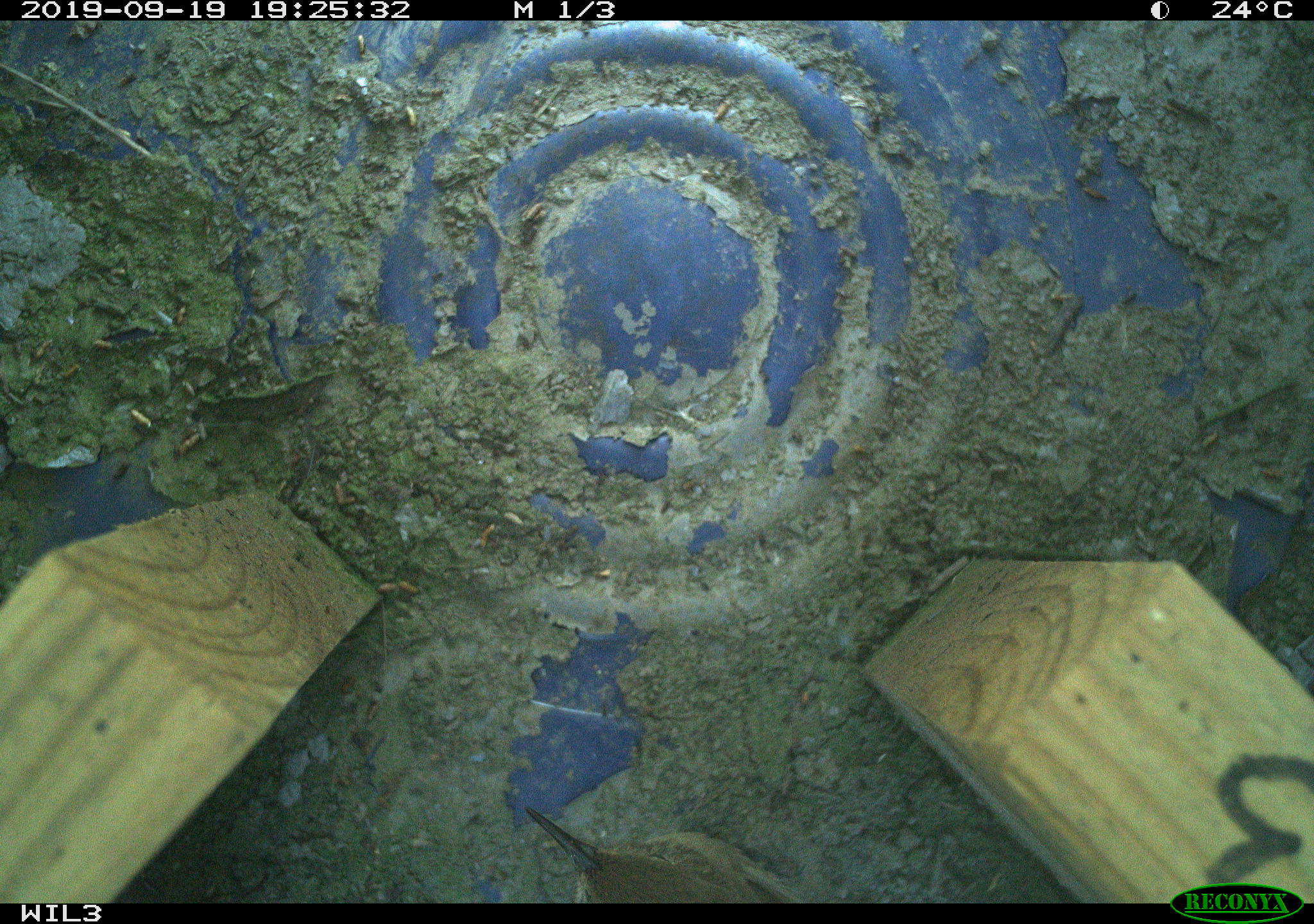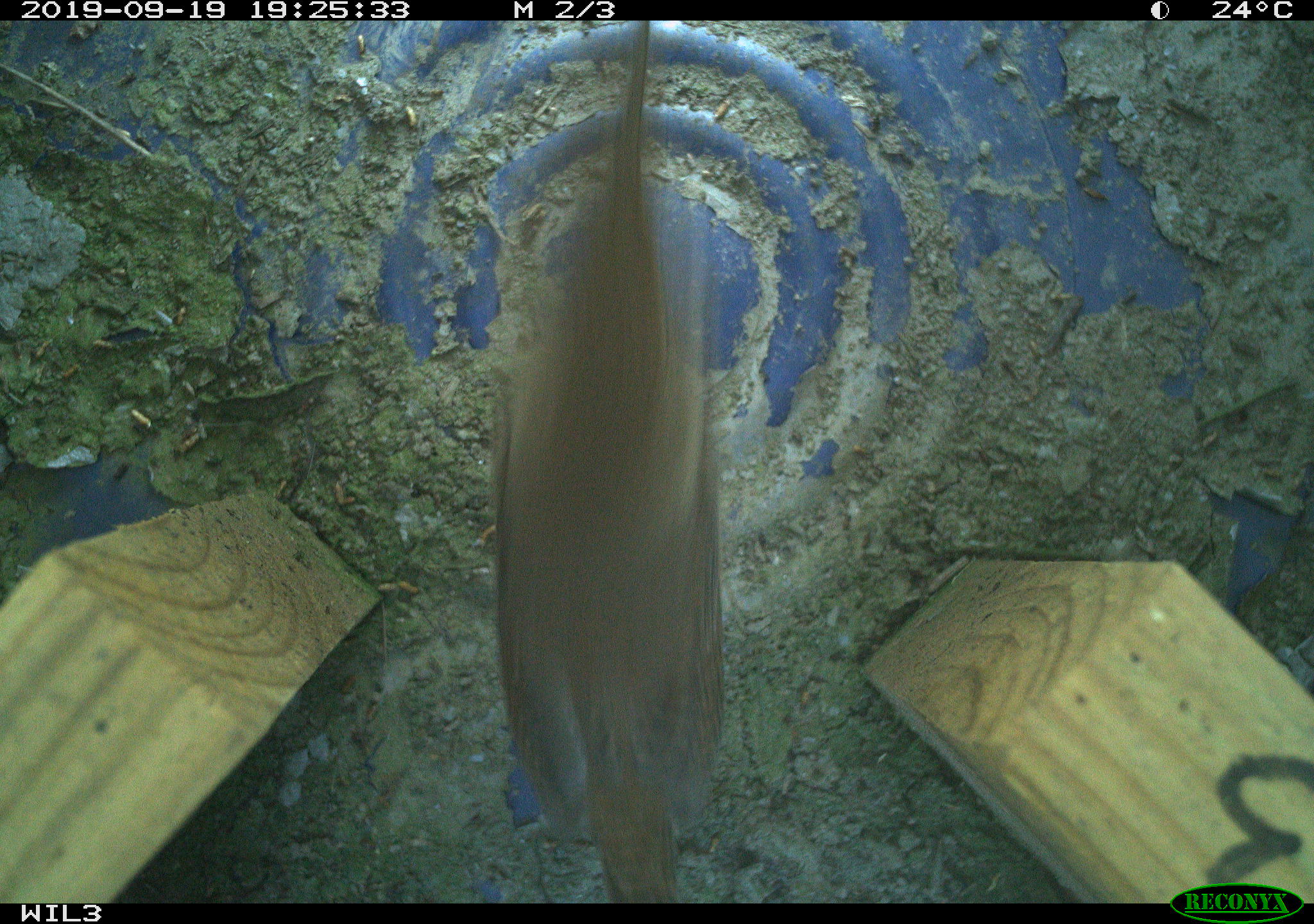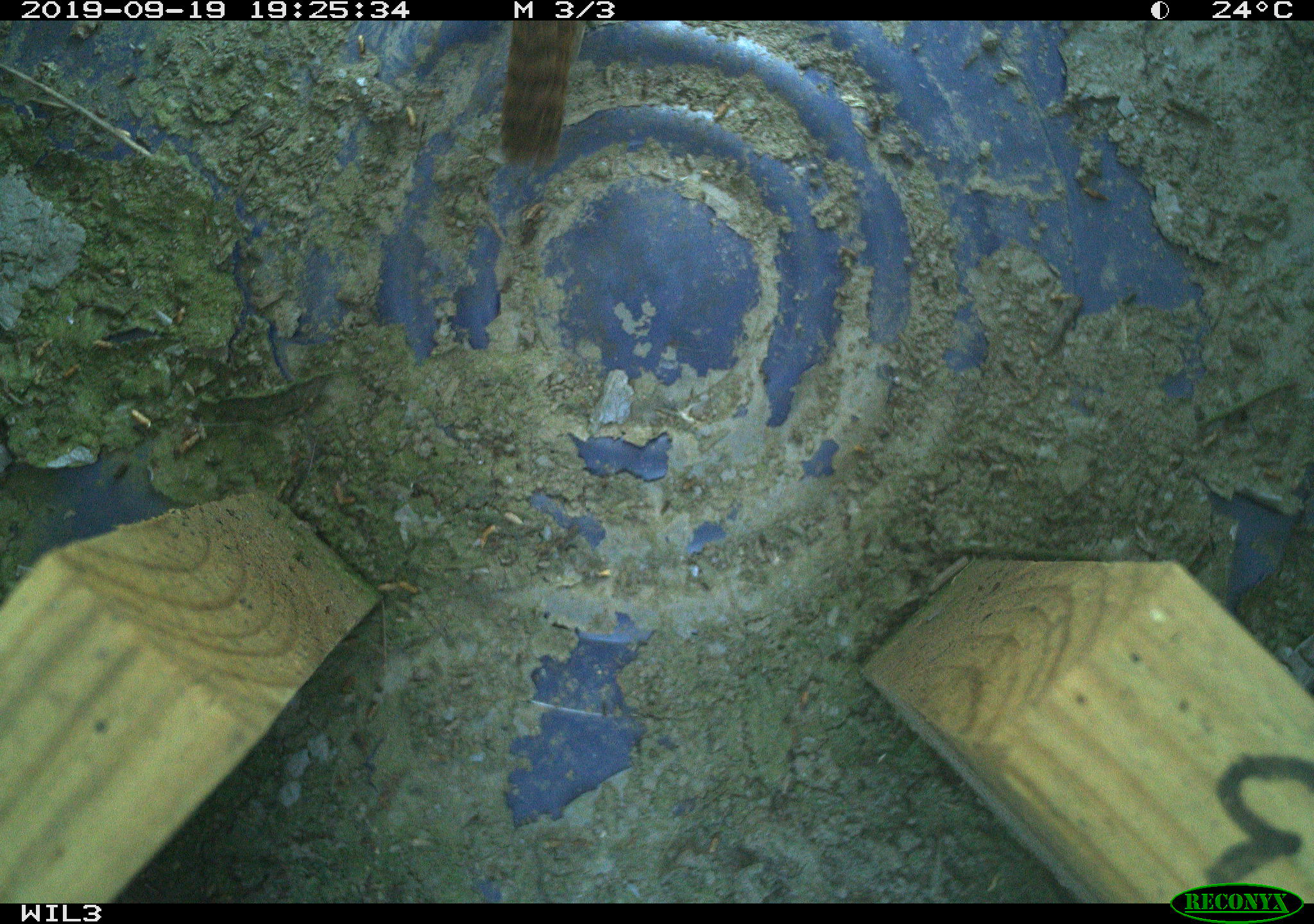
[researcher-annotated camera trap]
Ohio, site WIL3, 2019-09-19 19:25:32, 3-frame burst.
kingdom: Animalia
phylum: Chordata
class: Aves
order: Passeriformes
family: Troglodytidae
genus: Troglodytes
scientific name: Troglodytes aedon aedon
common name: northern house wren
Northern house wren (Troglodytes aedon aedon).